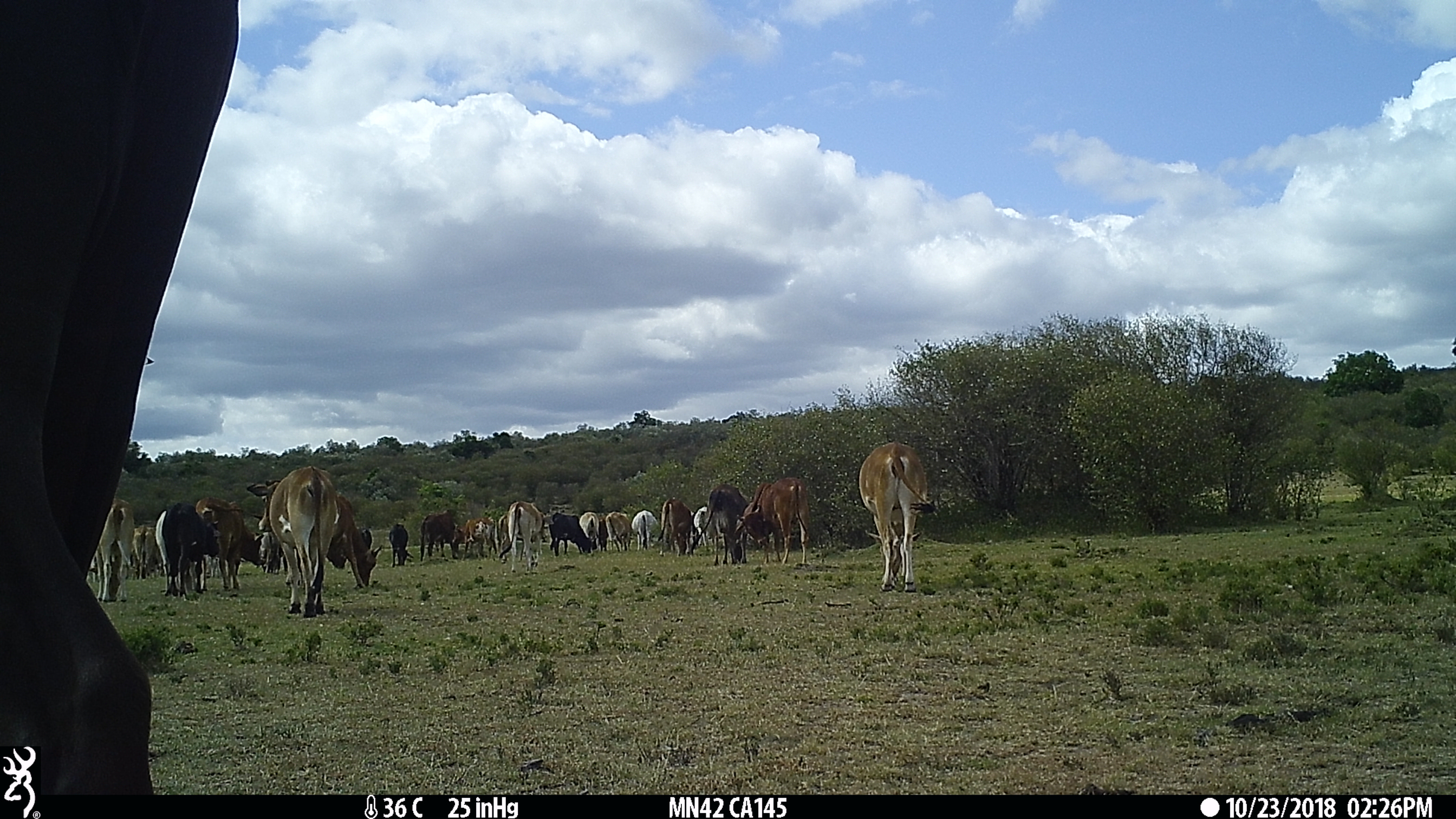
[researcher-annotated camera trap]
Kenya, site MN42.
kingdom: Animalia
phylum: Chordata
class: Mammalia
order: Artiodactyla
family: Bovidae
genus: Bos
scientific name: Bos taurus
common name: cattle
Cattle (Bos taurus).